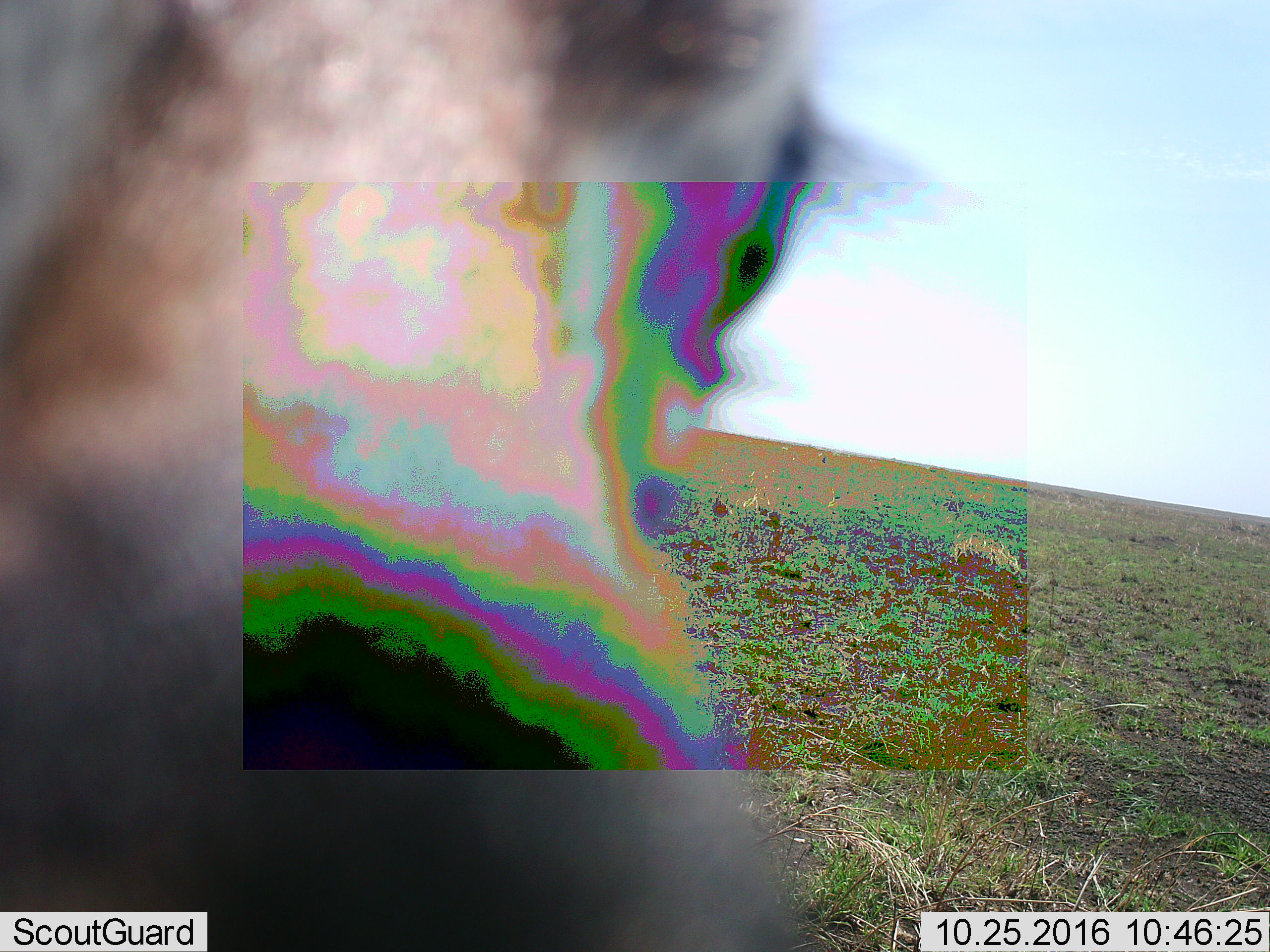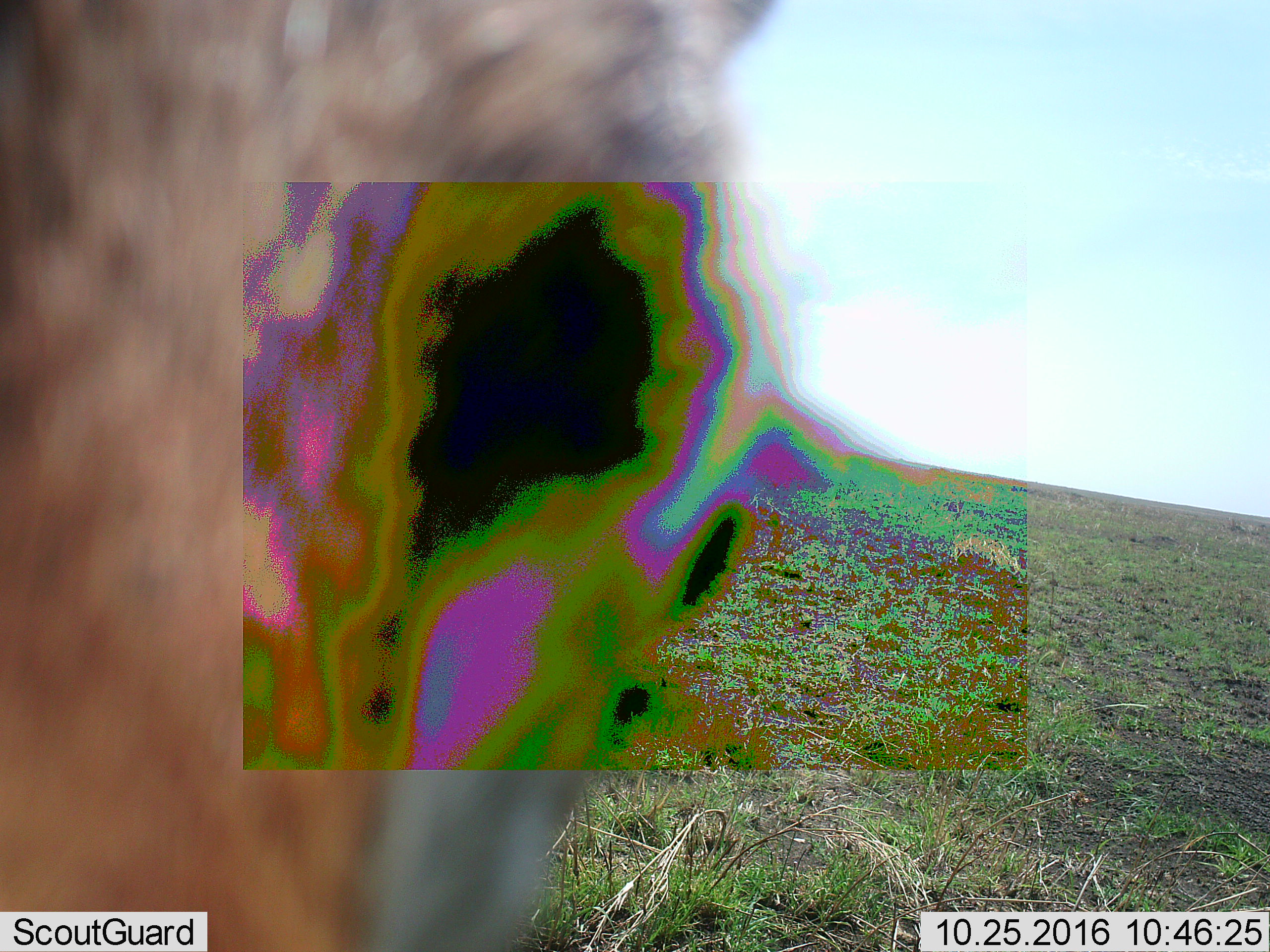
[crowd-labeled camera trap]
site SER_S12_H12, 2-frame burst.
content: unidentified animal